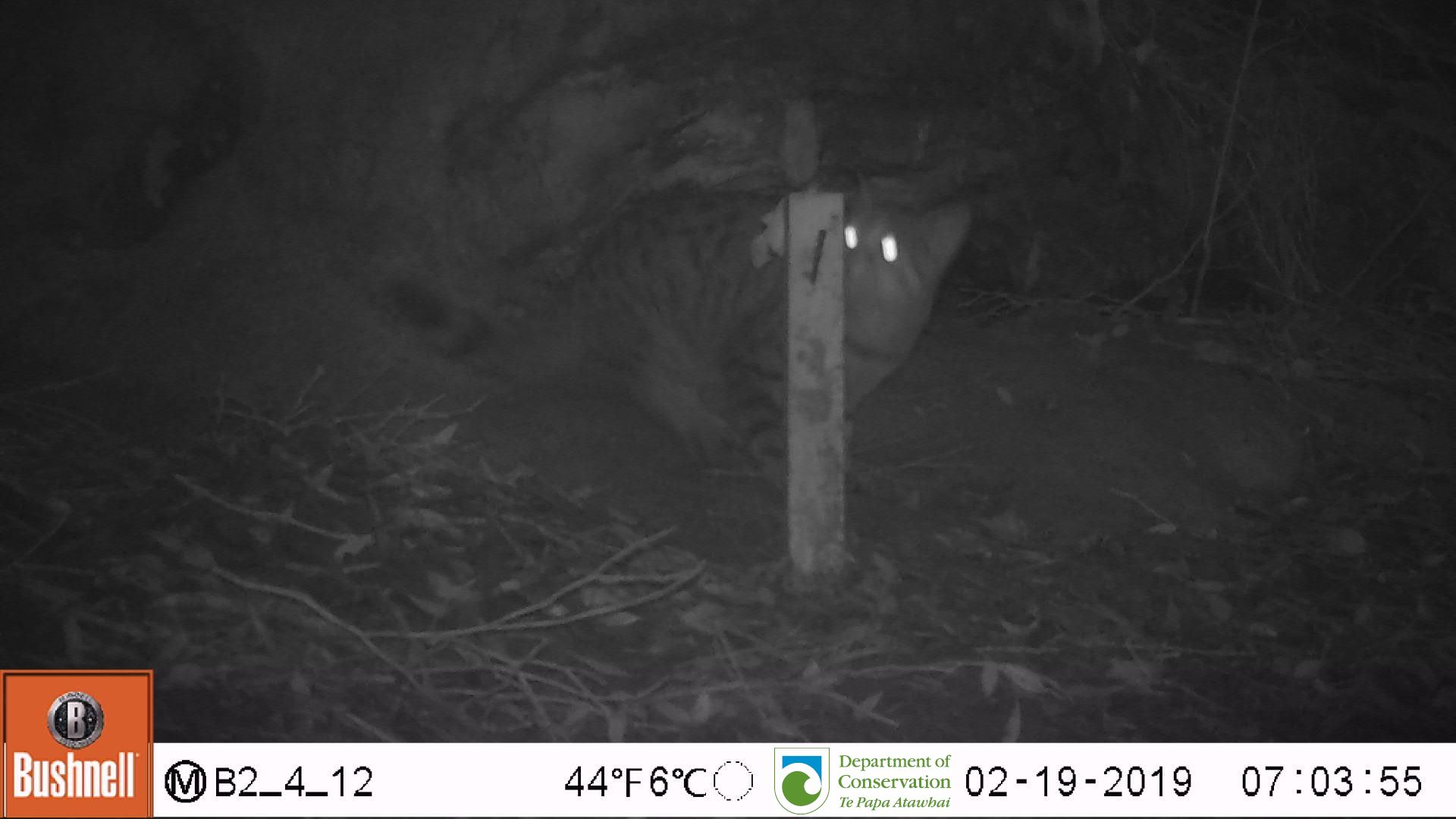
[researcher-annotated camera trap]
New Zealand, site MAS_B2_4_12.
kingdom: Animalia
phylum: Chordata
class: Mammalia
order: Carnivora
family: Felidae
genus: Felis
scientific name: Felis catus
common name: domestic cat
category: cat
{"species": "cat (domestic cat) (Felis catus)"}